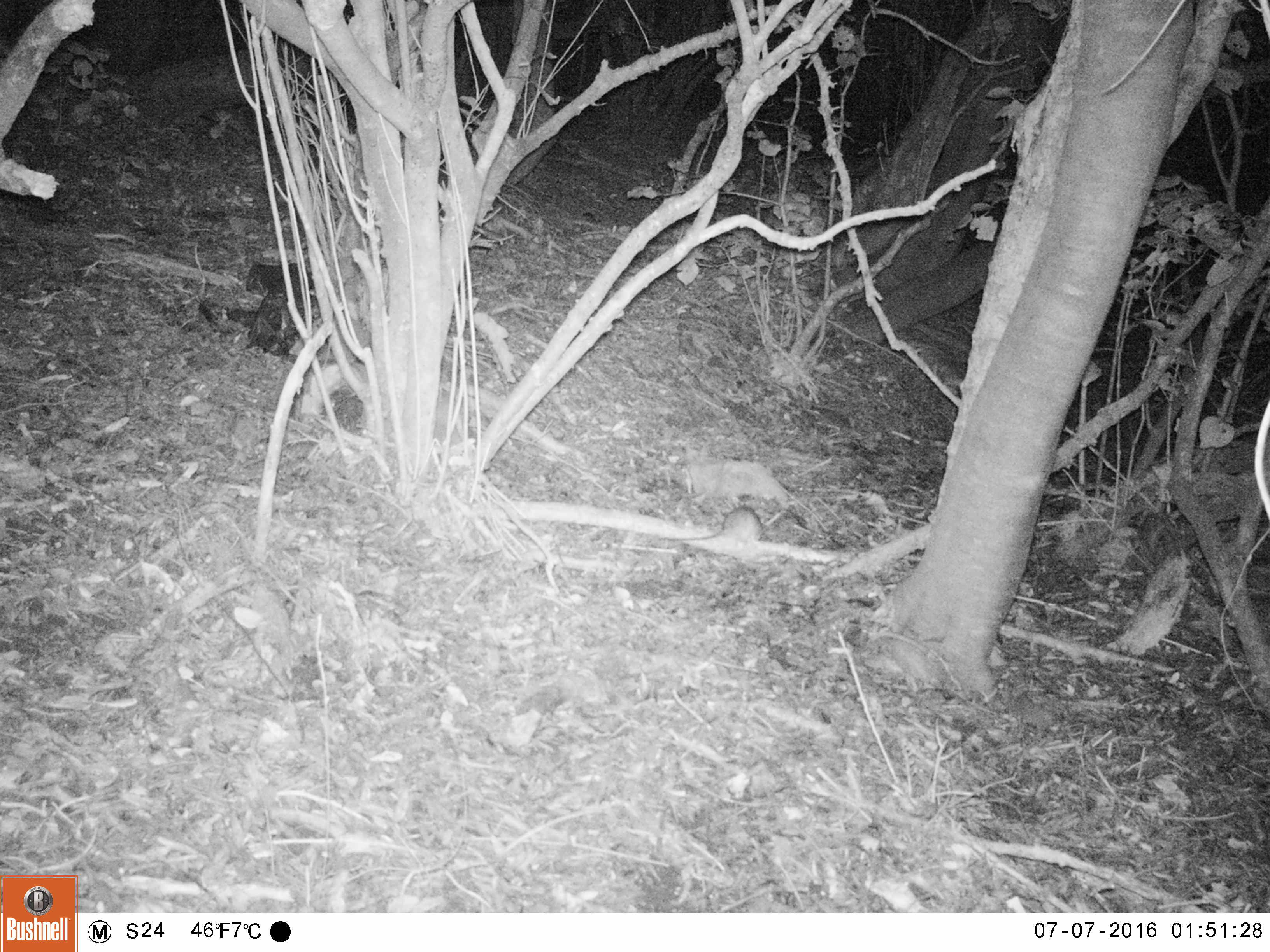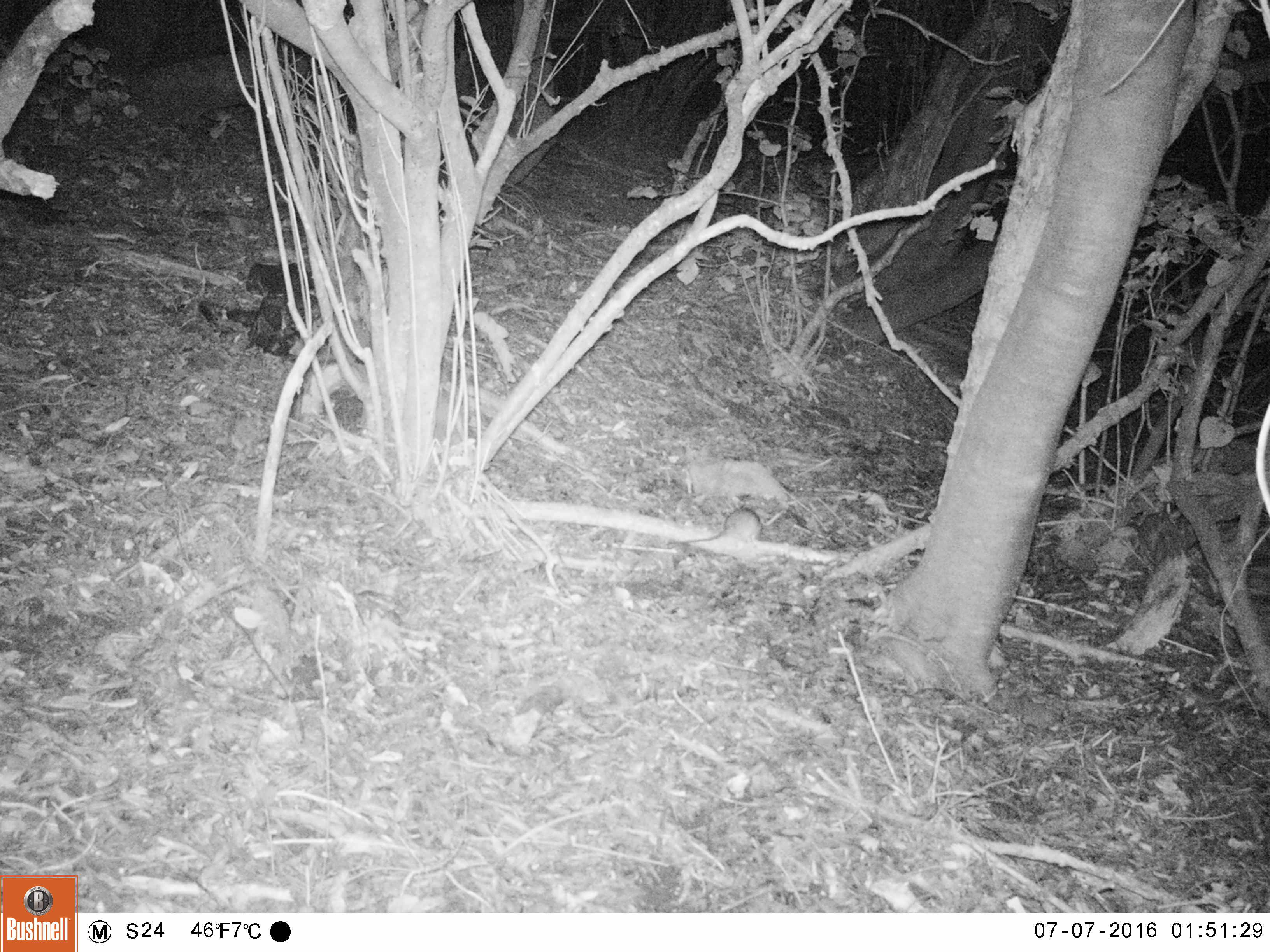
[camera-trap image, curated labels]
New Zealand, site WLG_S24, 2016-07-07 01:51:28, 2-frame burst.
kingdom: Animalia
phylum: Chordata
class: Mammalia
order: Rodentia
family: Muridae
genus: Rattus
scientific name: Rattus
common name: rat